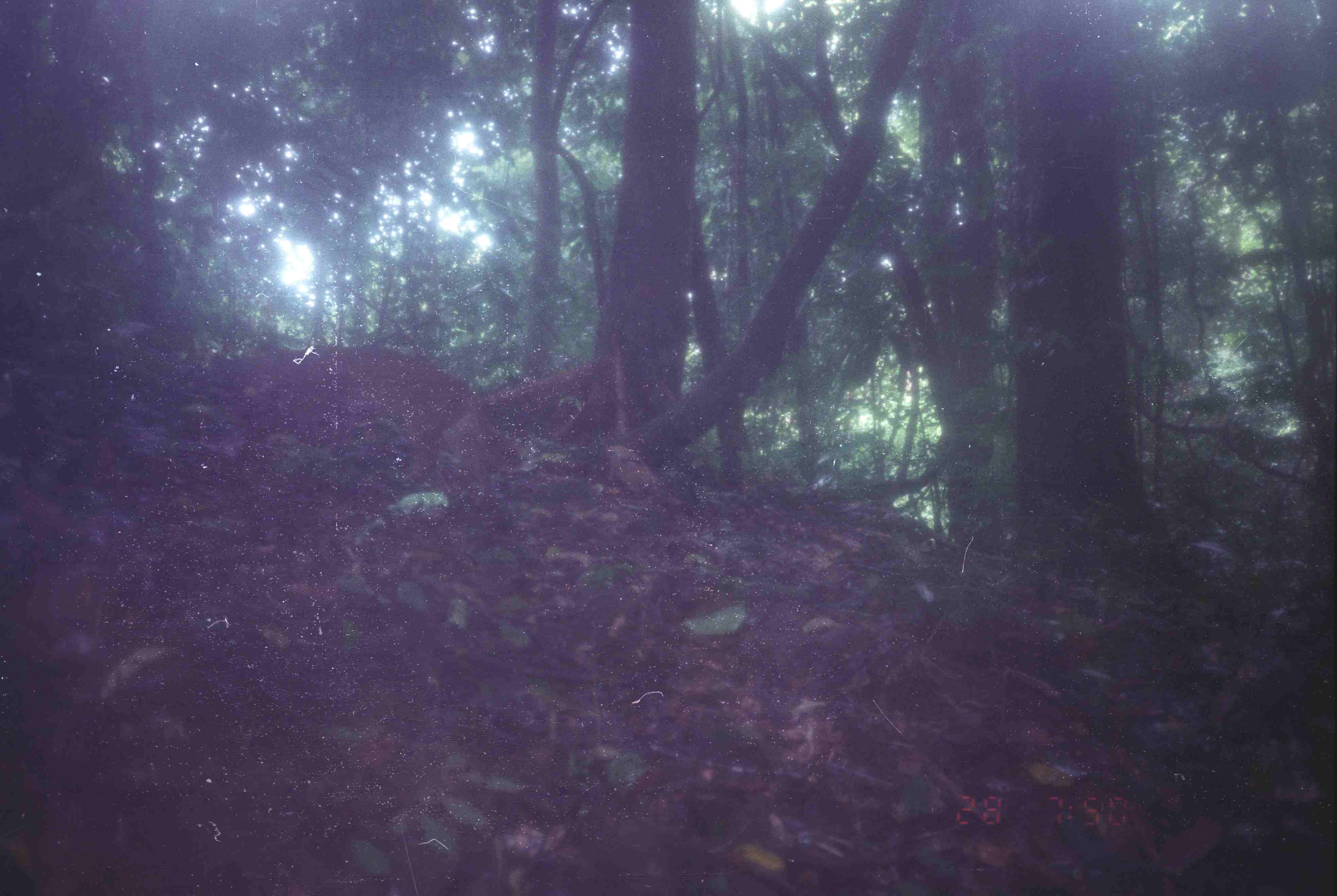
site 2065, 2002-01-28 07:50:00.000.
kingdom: Animalia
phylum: Chordata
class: Mammalia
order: Carnivora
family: Felidae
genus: Catopuma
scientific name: Catopuma temminckii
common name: asian golden cat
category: pardofelis temminckii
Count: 1.